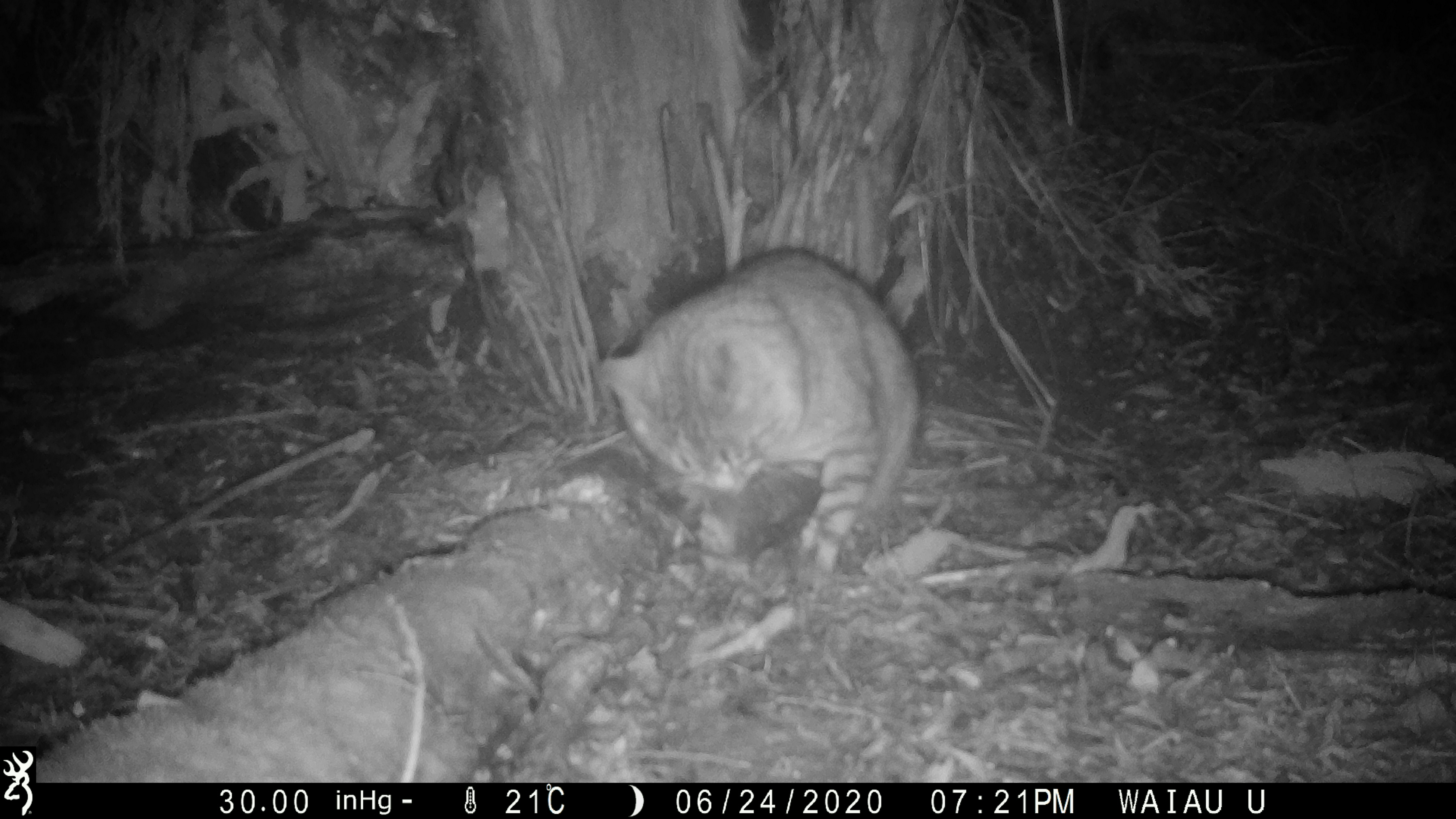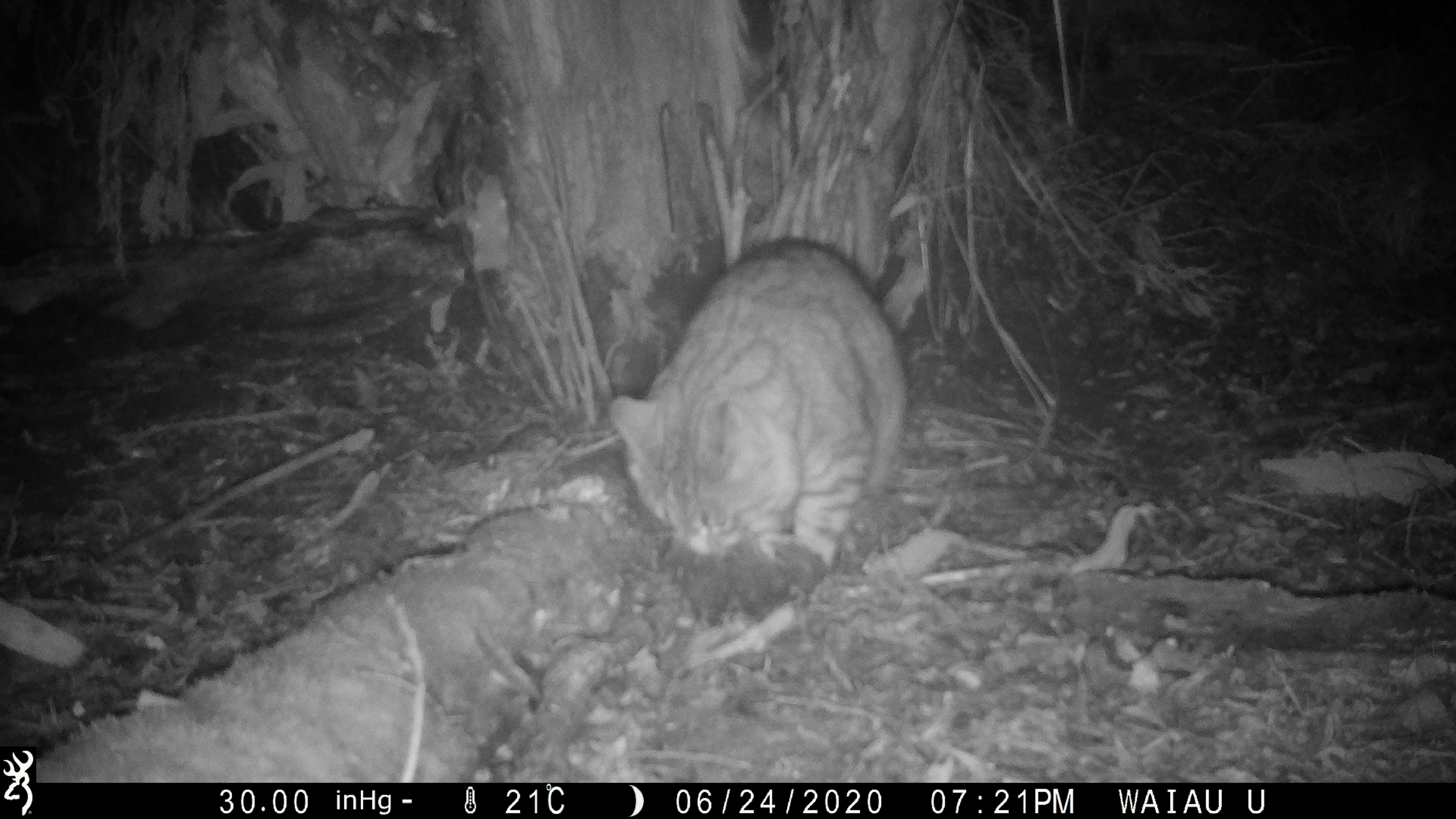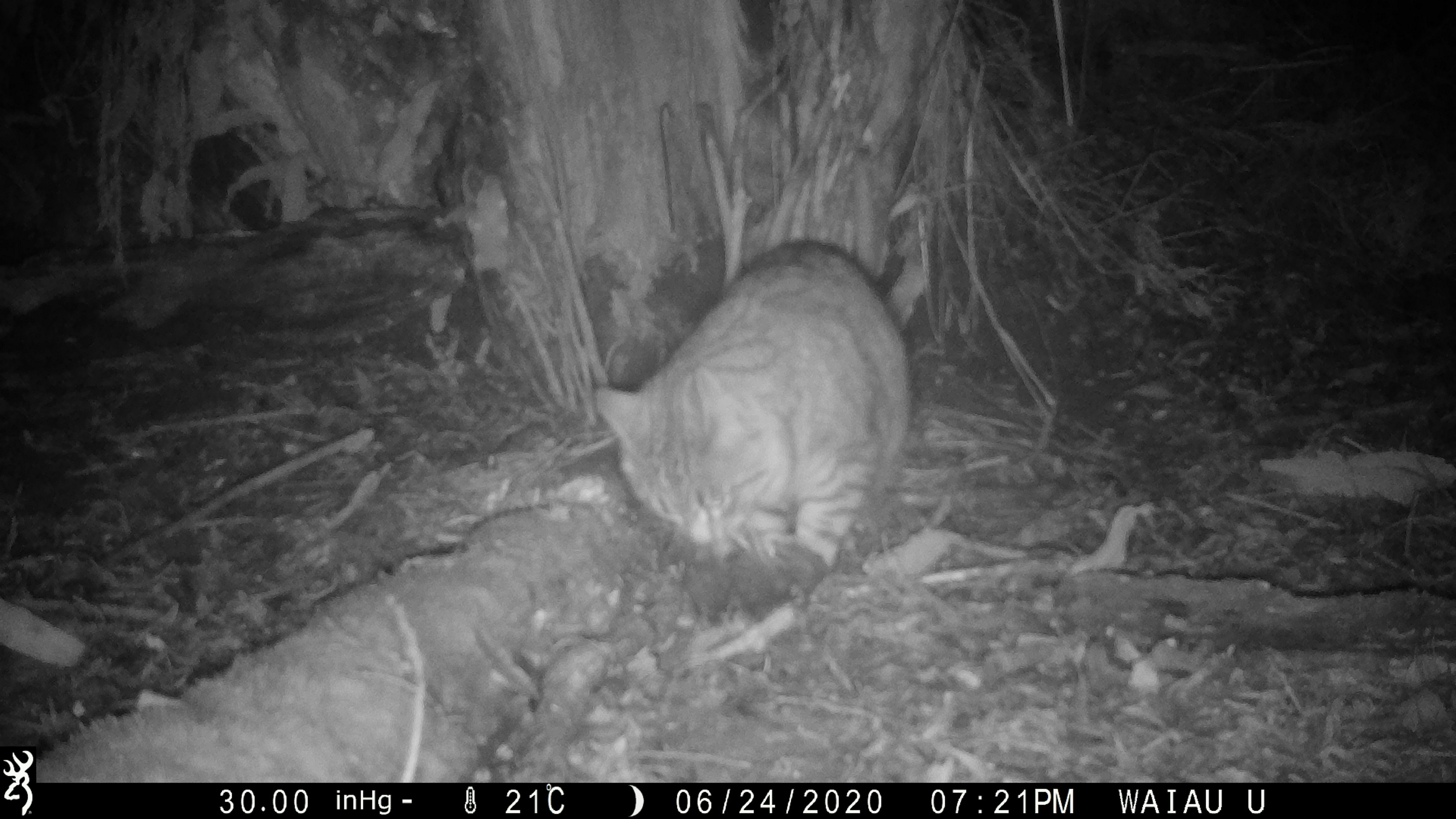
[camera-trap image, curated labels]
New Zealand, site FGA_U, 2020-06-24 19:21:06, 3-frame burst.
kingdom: Animalia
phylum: Chordata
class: Mammalia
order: Carnivora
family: Felidae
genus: Felis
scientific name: Felis catus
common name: domestic cat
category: cat